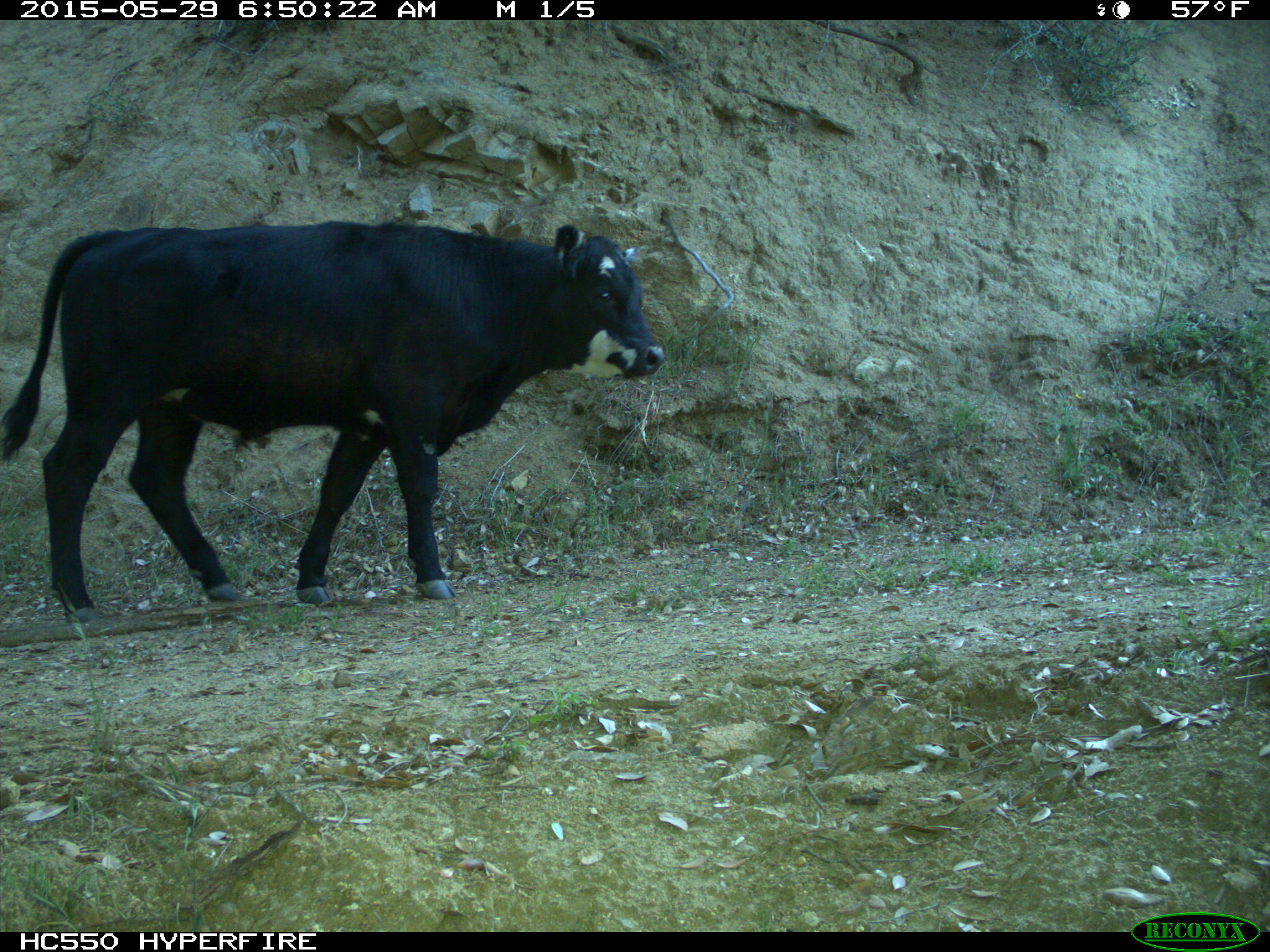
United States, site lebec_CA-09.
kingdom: Animalia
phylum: Chordata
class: Mammalia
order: Artiodactyla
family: Bovidae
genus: Bos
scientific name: Bos taurus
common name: domestic cow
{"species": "Bos taurus (domestic cow)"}